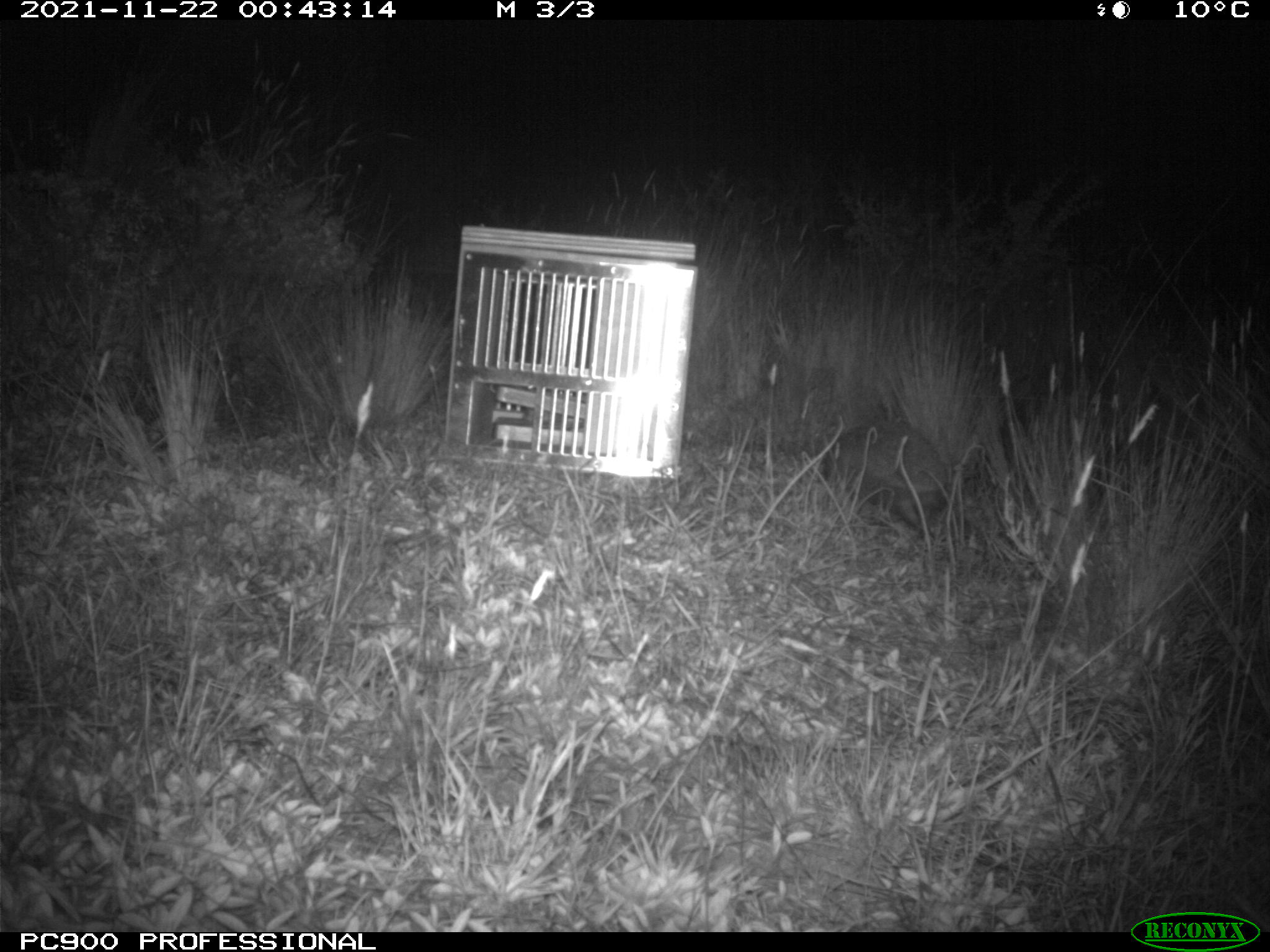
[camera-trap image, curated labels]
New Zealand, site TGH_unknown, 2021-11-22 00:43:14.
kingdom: Animalia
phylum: Chordata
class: Mammalia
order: Eulipotyphla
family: Erinaceidae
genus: Erinaceus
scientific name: Erinaceus europaeus europaeus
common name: european hedgehog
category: hedgehog